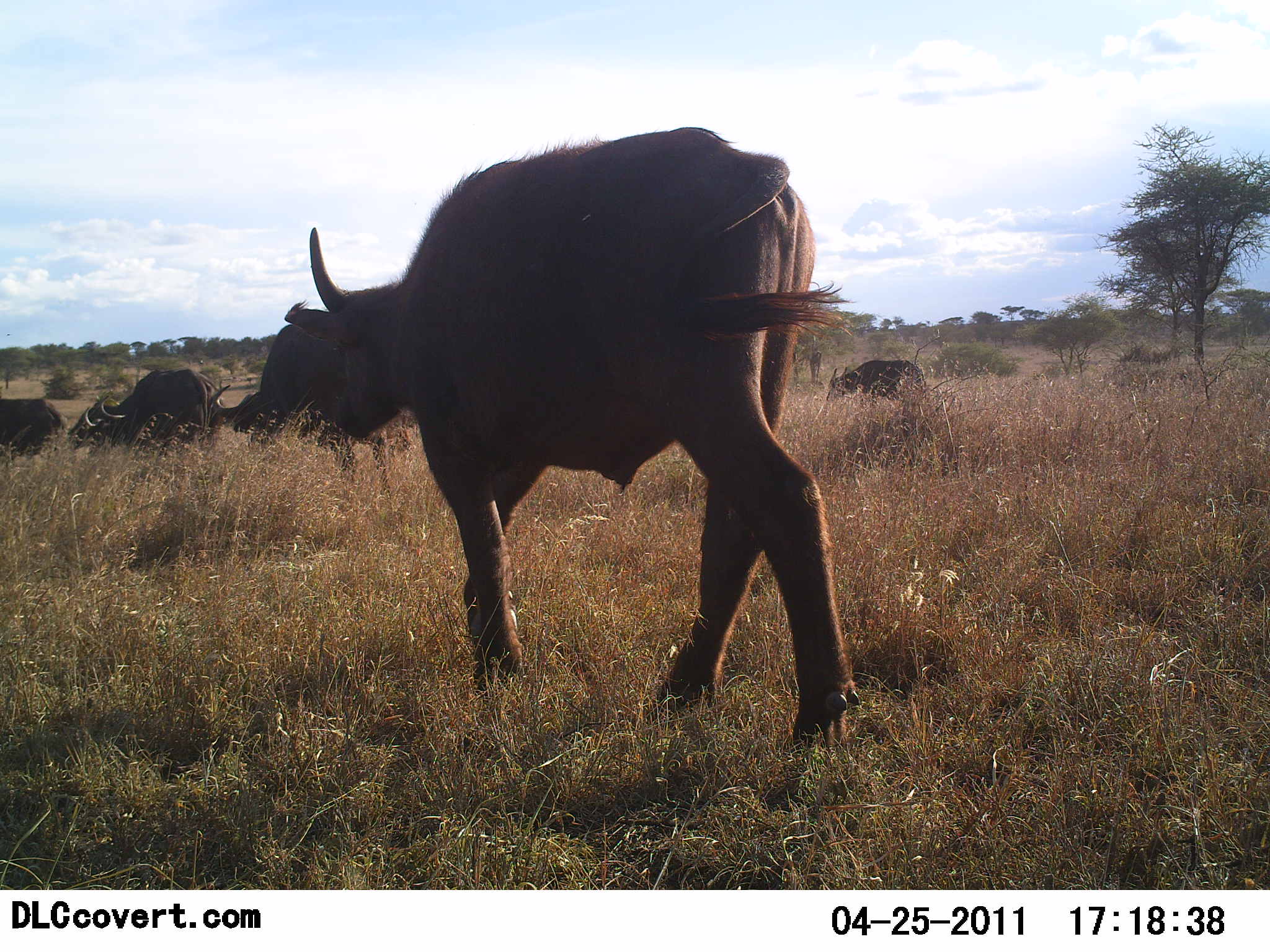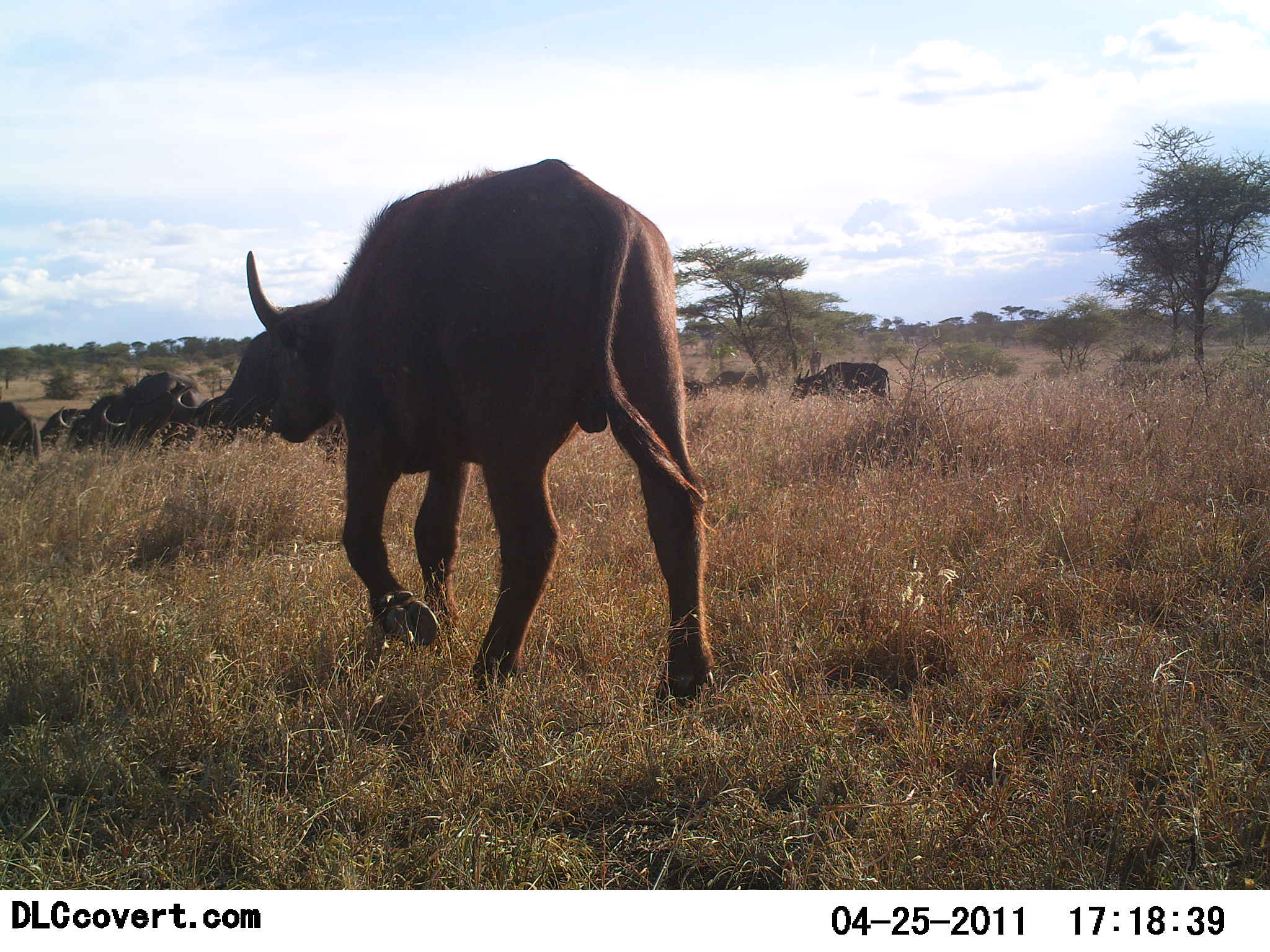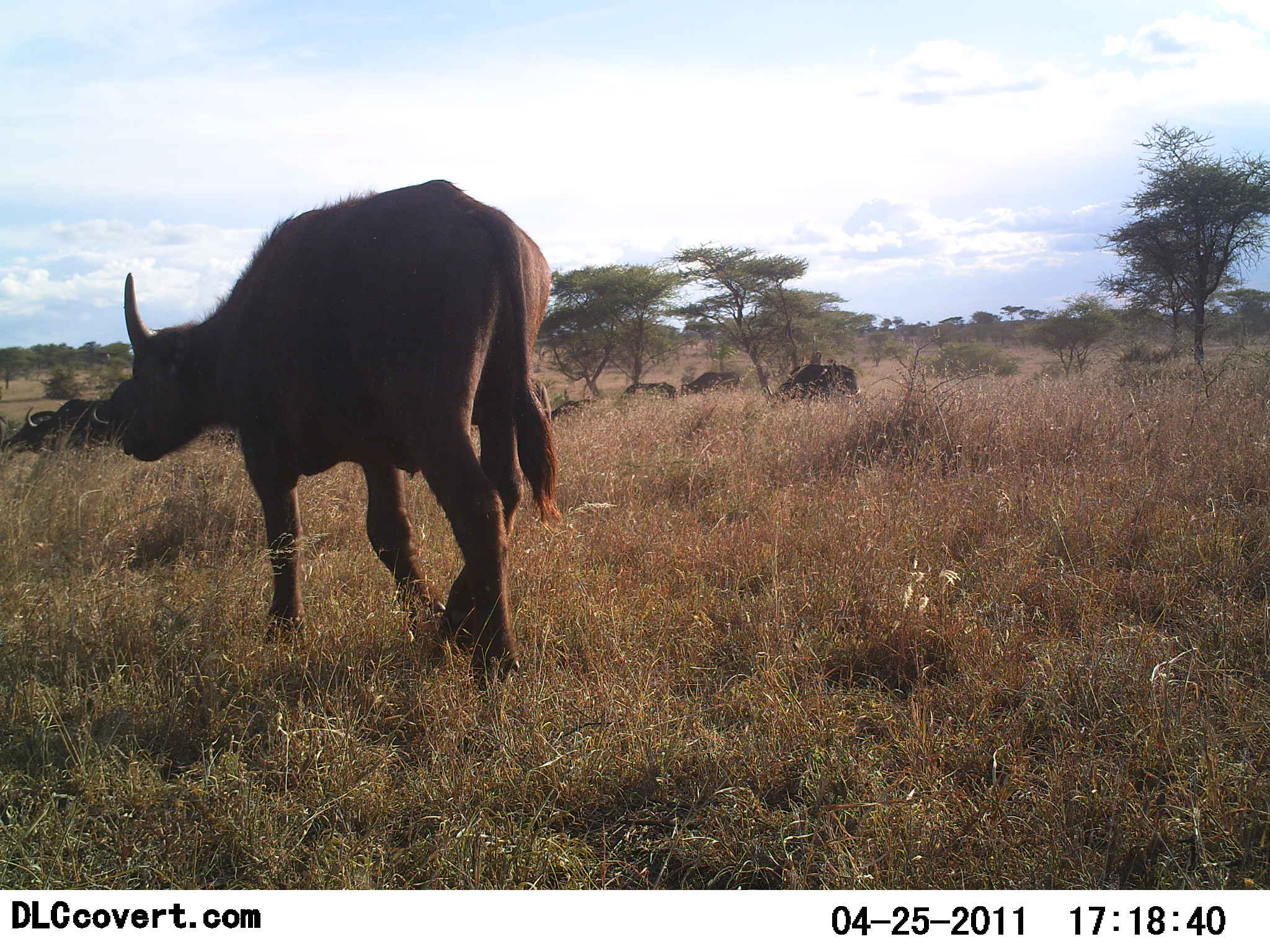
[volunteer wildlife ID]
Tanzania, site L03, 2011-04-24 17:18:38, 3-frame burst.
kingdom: Animalia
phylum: Chordata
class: Mammalia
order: Artiodactyla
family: Bovidae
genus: Syncerus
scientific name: Syncerus caffer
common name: cape buffalo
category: buffalo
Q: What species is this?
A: Buffalo (cape buffalo) (Syncerus caffer).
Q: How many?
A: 9.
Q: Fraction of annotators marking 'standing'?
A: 0%.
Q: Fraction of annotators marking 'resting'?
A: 0%.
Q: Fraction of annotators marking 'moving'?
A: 100%.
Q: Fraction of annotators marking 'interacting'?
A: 0%.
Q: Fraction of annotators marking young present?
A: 9%.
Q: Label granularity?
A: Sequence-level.